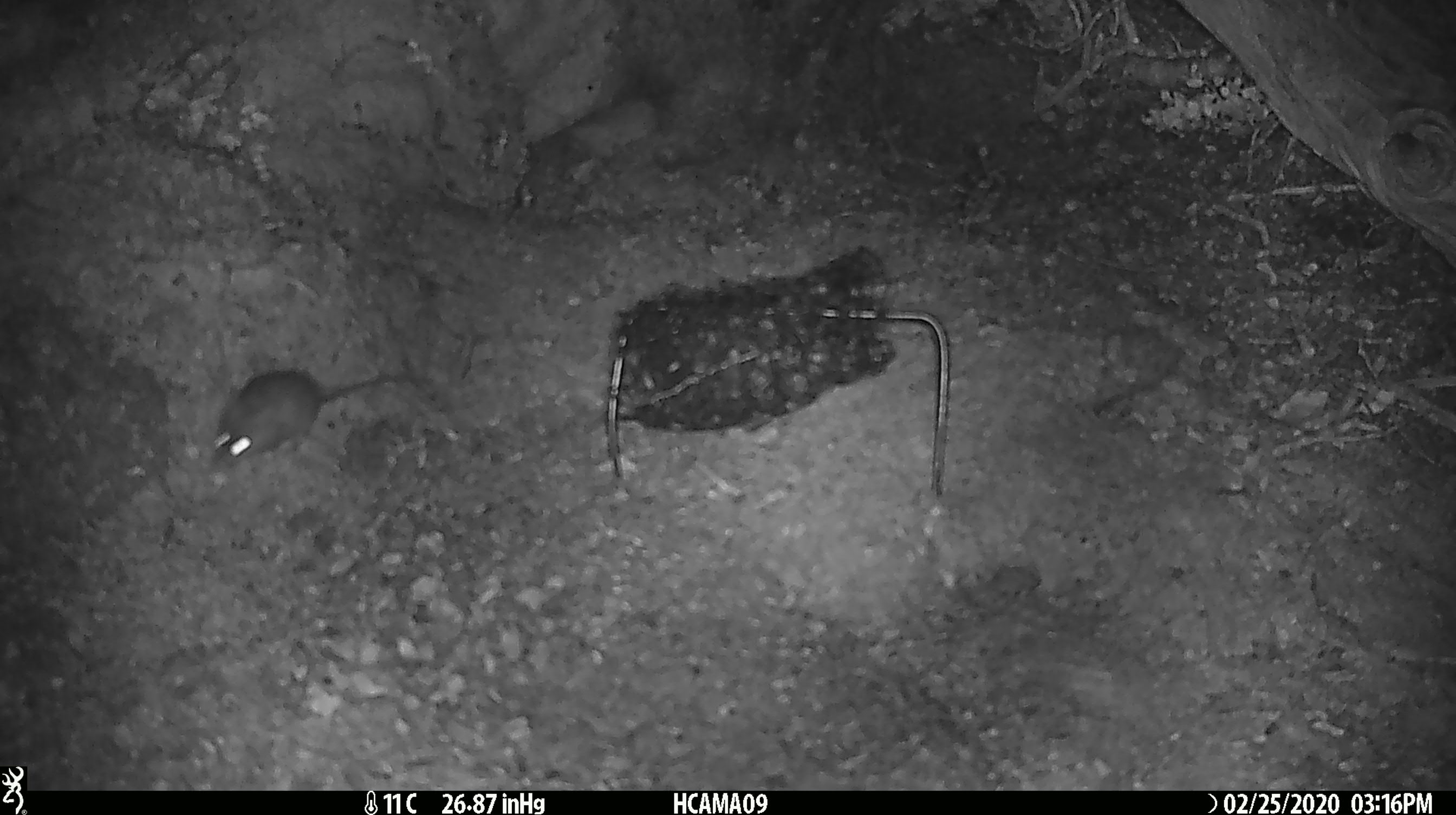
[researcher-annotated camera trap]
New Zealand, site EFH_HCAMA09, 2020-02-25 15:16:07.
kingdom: Animalia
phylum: Chordata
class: Mammalia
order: Rodentia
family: Muridae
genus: Mus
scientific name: Mus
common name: mouse